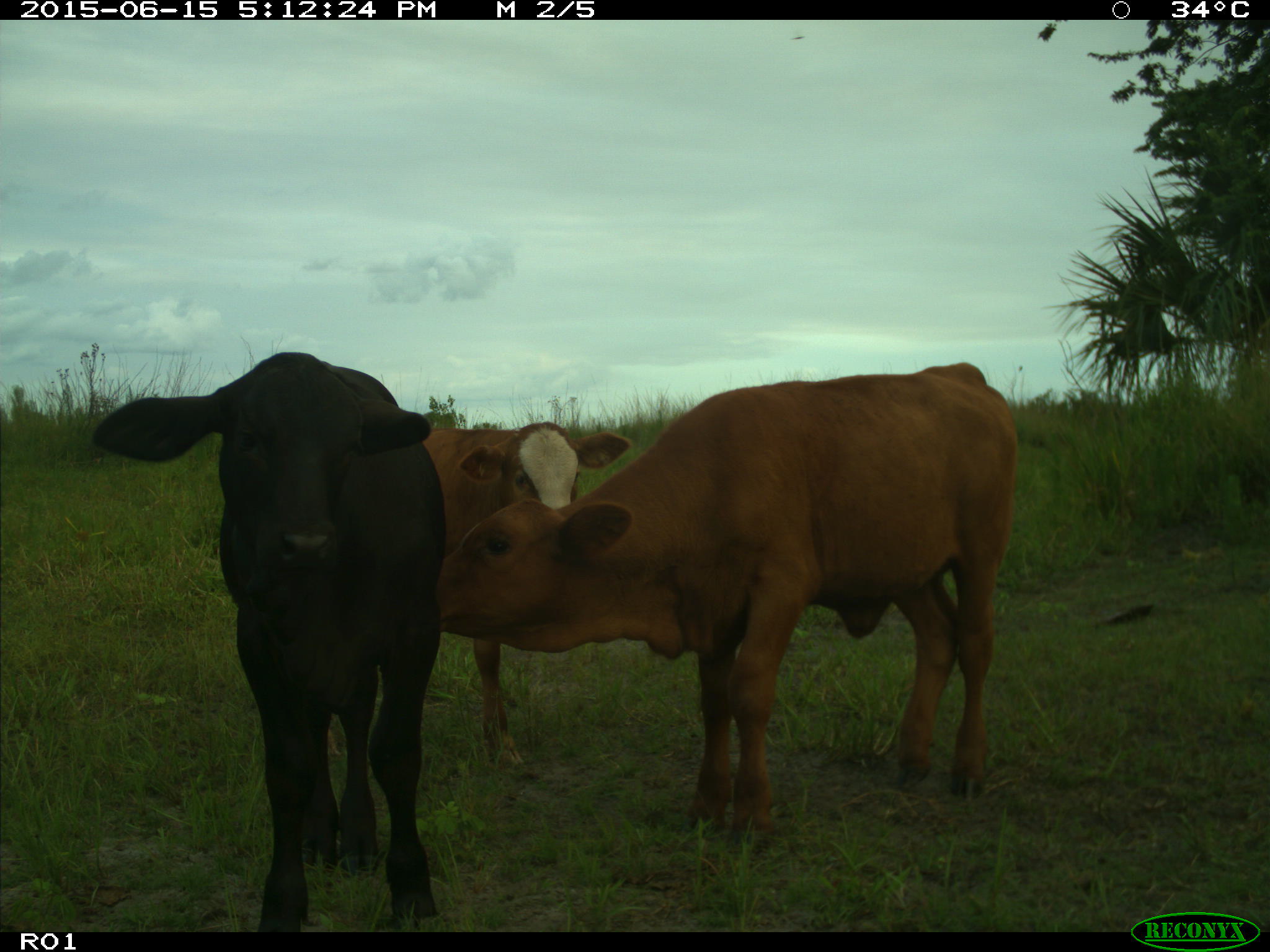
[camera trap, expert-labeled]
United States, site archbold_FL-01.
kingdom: Animalia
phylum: Chordata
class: Mammalia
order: Artiodactyla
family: Bovidae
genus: Bos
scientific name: Bos taurus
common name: domestic cow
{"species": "Bos taurus (domestic cow)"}